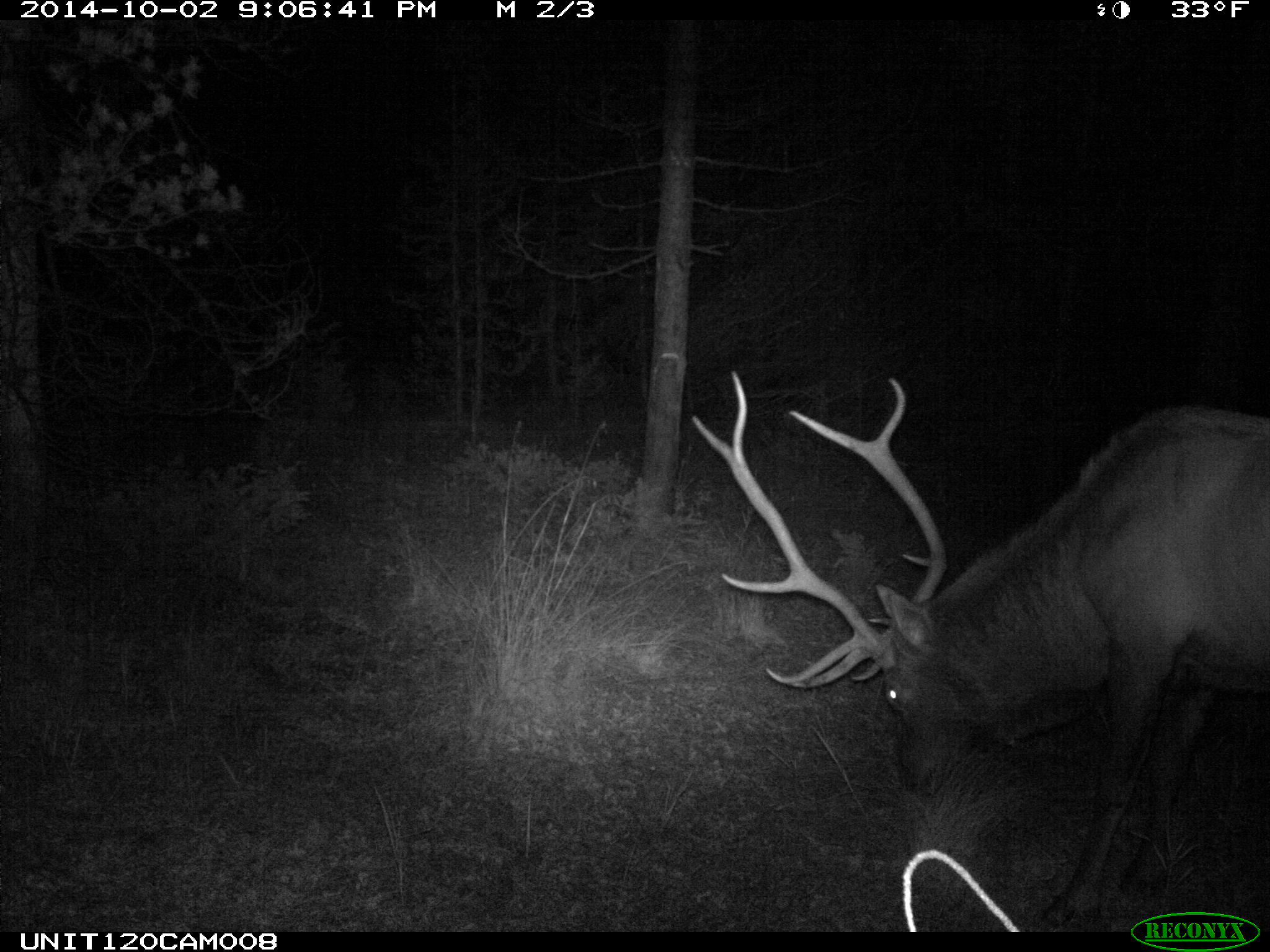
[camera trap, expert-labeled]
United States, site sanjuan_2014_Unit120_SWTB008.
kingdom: Animalia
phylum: Chordata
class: Mammalia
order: Artiodactyla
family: Cervidae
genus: Cervus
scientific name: Cervus elaphus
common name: red deer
Cervus elaphus (red deer).